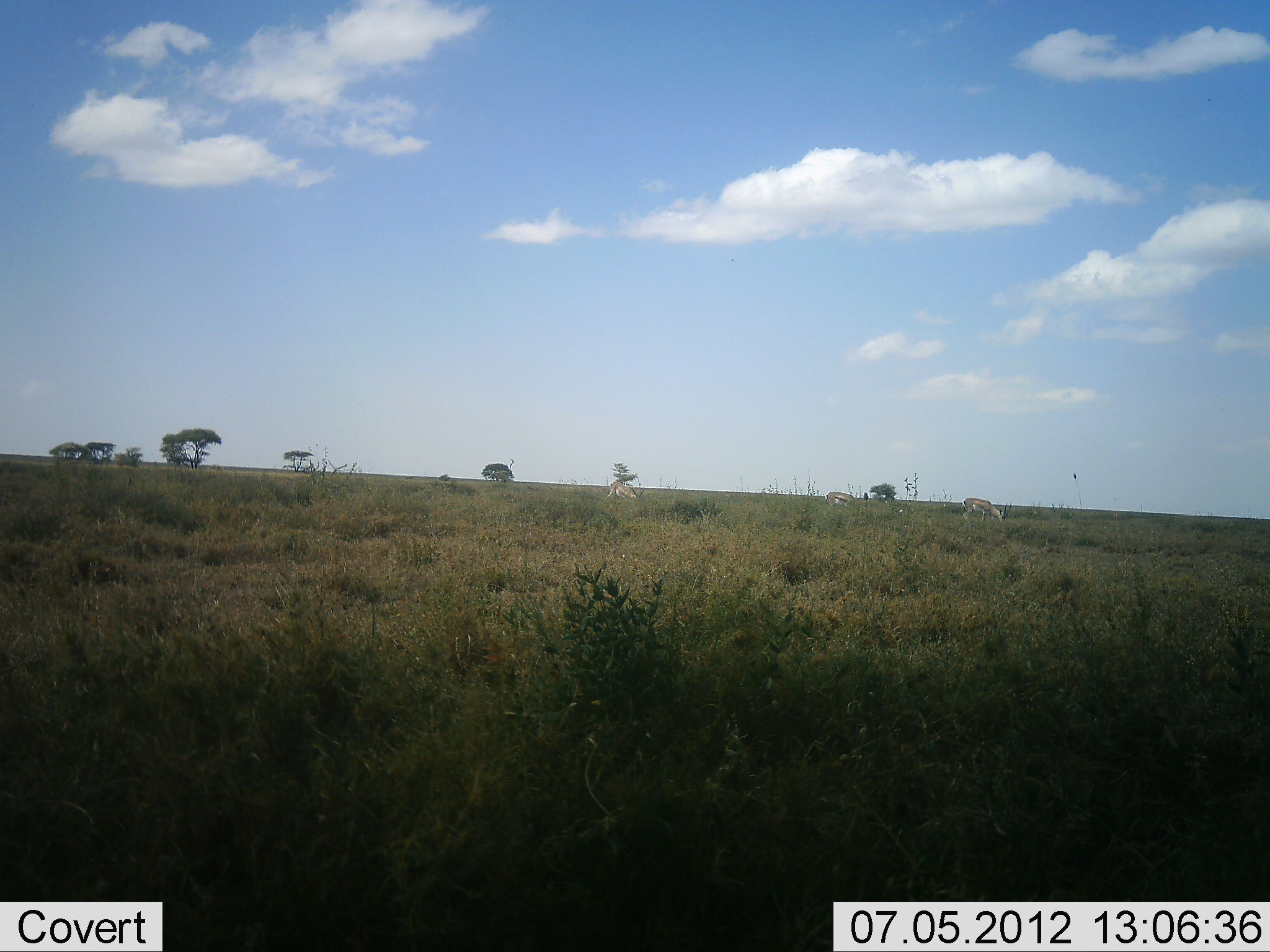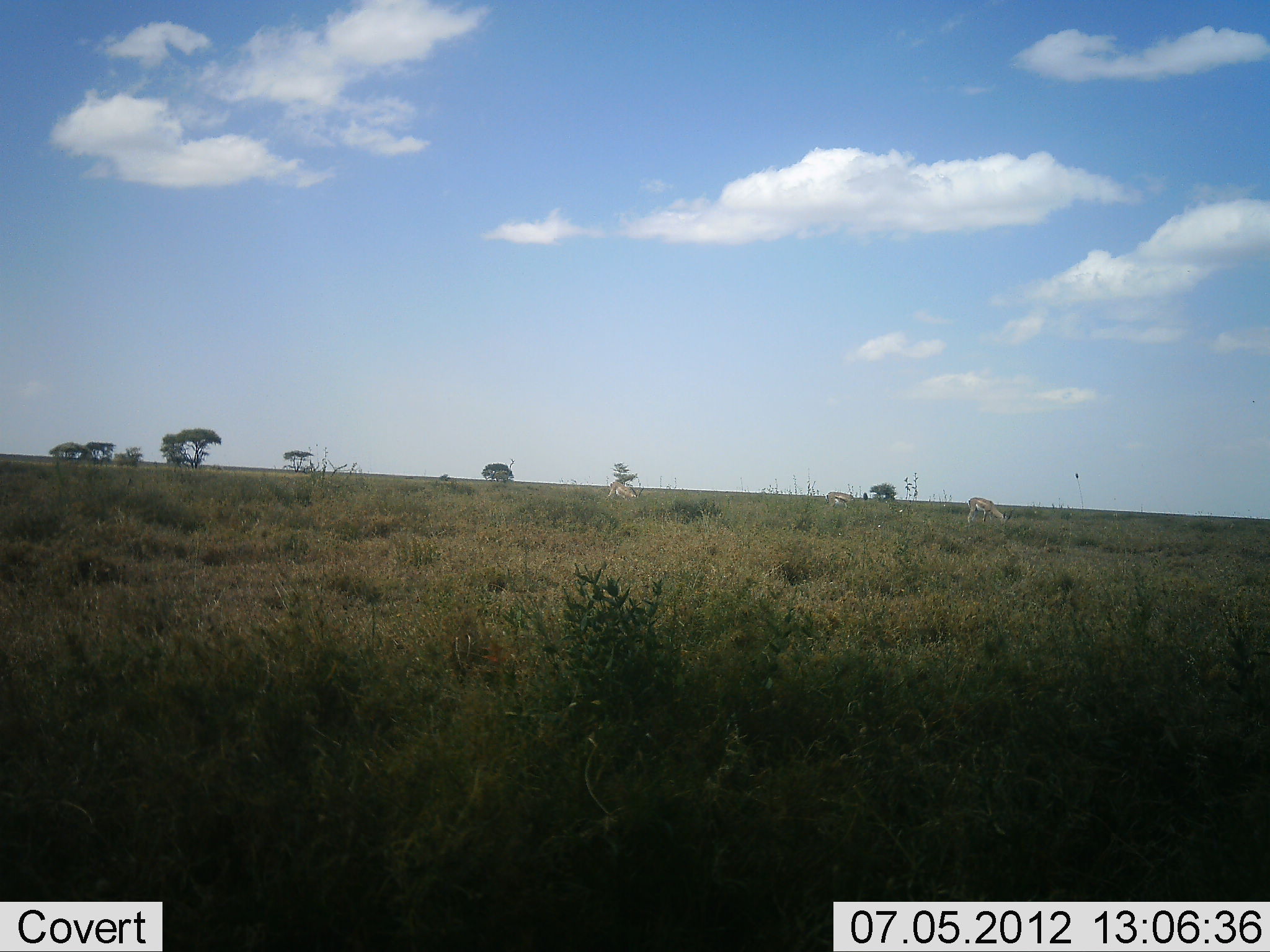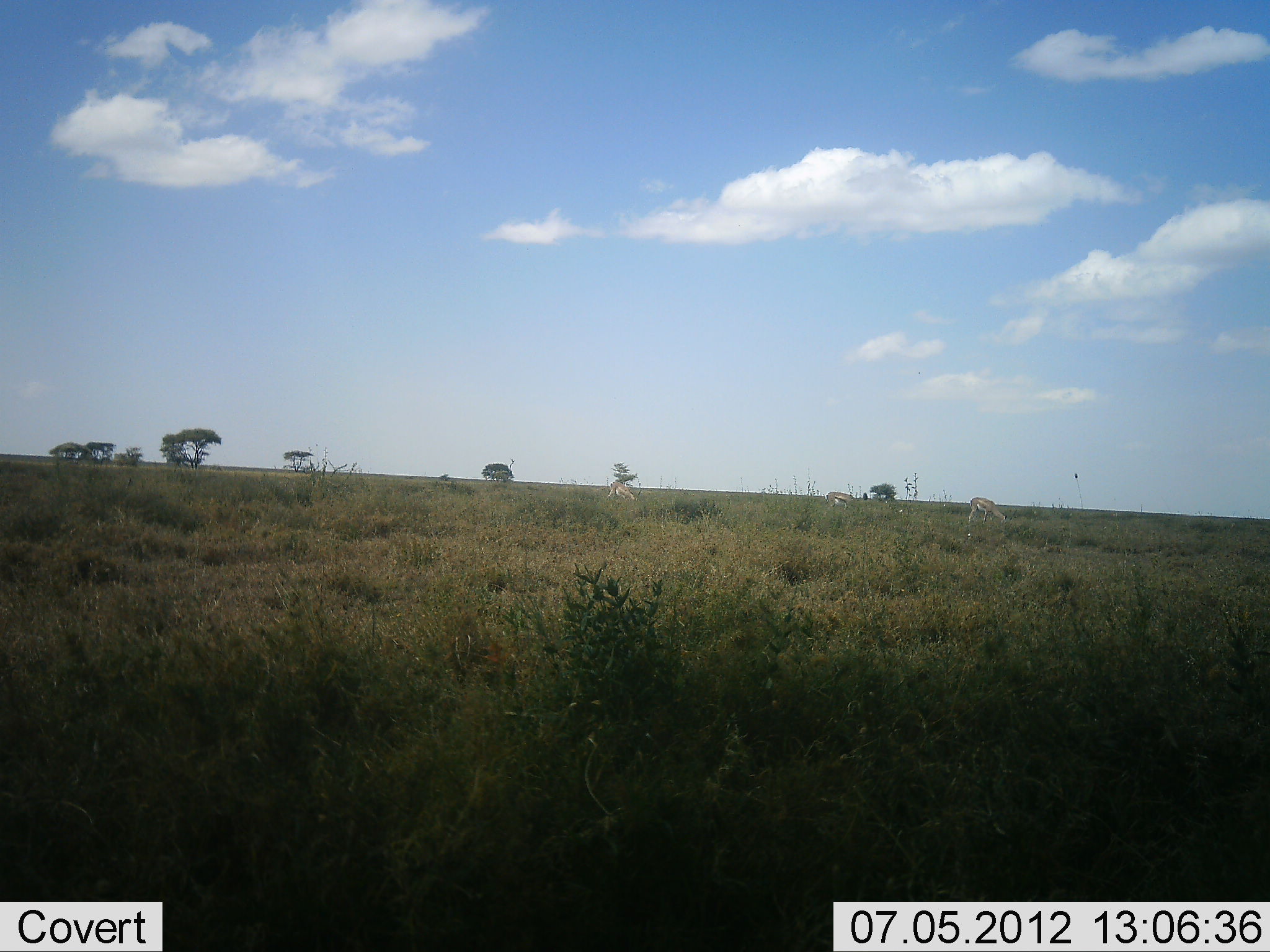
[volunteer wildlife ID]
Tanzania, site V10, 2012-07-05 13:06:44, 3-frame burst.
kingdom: Animalia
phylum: Chordata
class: Mammalia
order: Artiodactyla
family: Bovidae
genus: Eudorcas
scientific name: Eudorcas thomsonii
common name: thomson's gazelle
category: gazellethomsons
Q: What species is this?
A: Gazellethomsons (thomson's gazelle) (Eudorcas thomsonii).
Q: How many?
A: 3.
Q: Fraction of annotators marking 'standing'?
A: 20%.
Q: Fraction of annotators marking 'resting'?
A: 0%.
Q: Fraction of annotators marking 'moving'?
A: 10%.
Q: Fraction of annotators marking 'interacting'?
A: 0%.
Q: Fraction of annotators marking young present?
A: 0%.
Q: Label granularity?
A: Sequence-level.